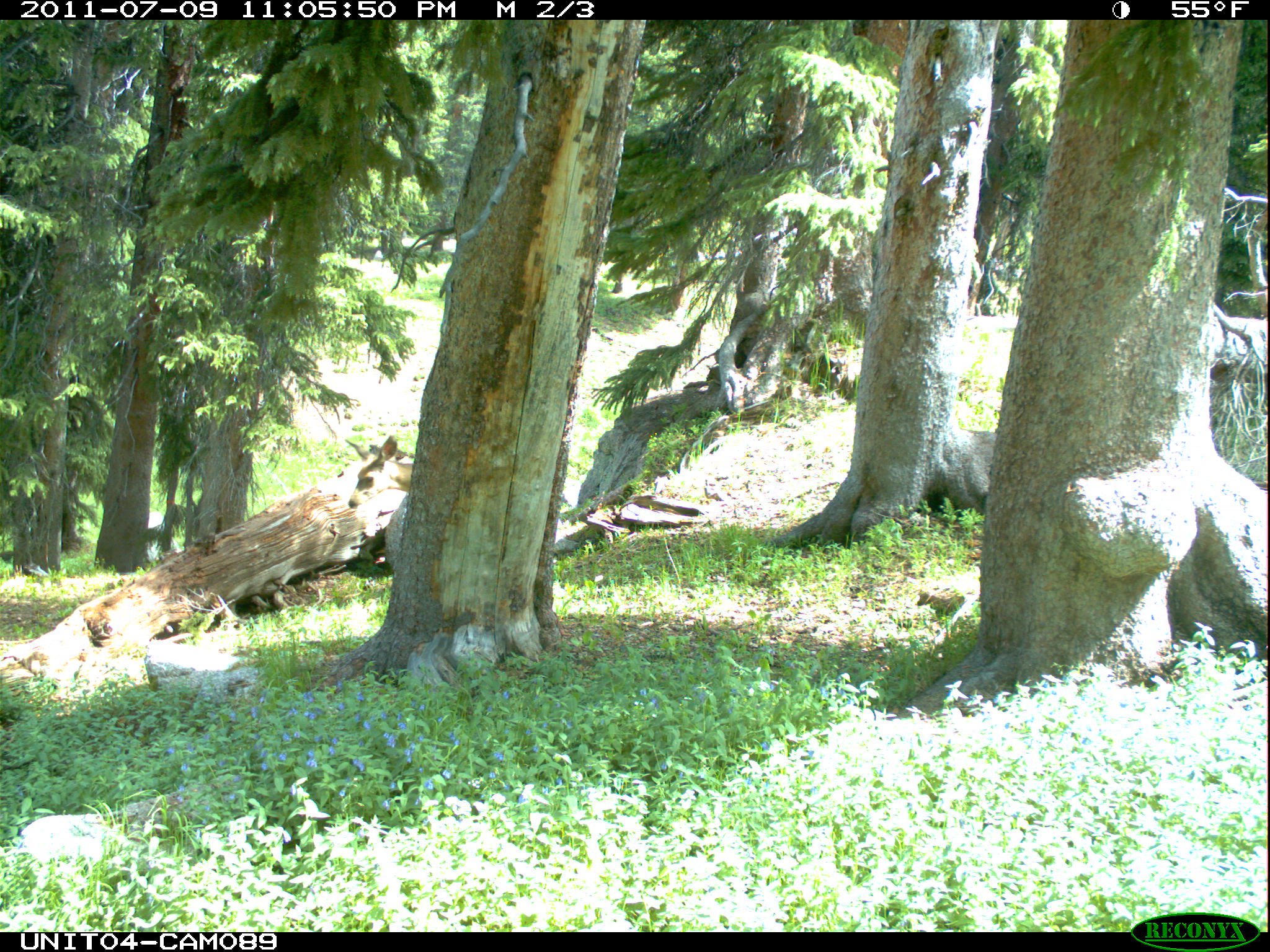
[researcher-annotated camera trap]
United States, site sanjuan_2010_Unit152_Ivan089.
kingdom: Animalia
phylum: Chordata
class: Mammalia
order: Artiodactyla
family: Cervidae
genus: Odocoileus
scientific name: Odocoileus hemionus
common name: mule deer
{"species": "Odocoileus hemionus (mule deer)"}